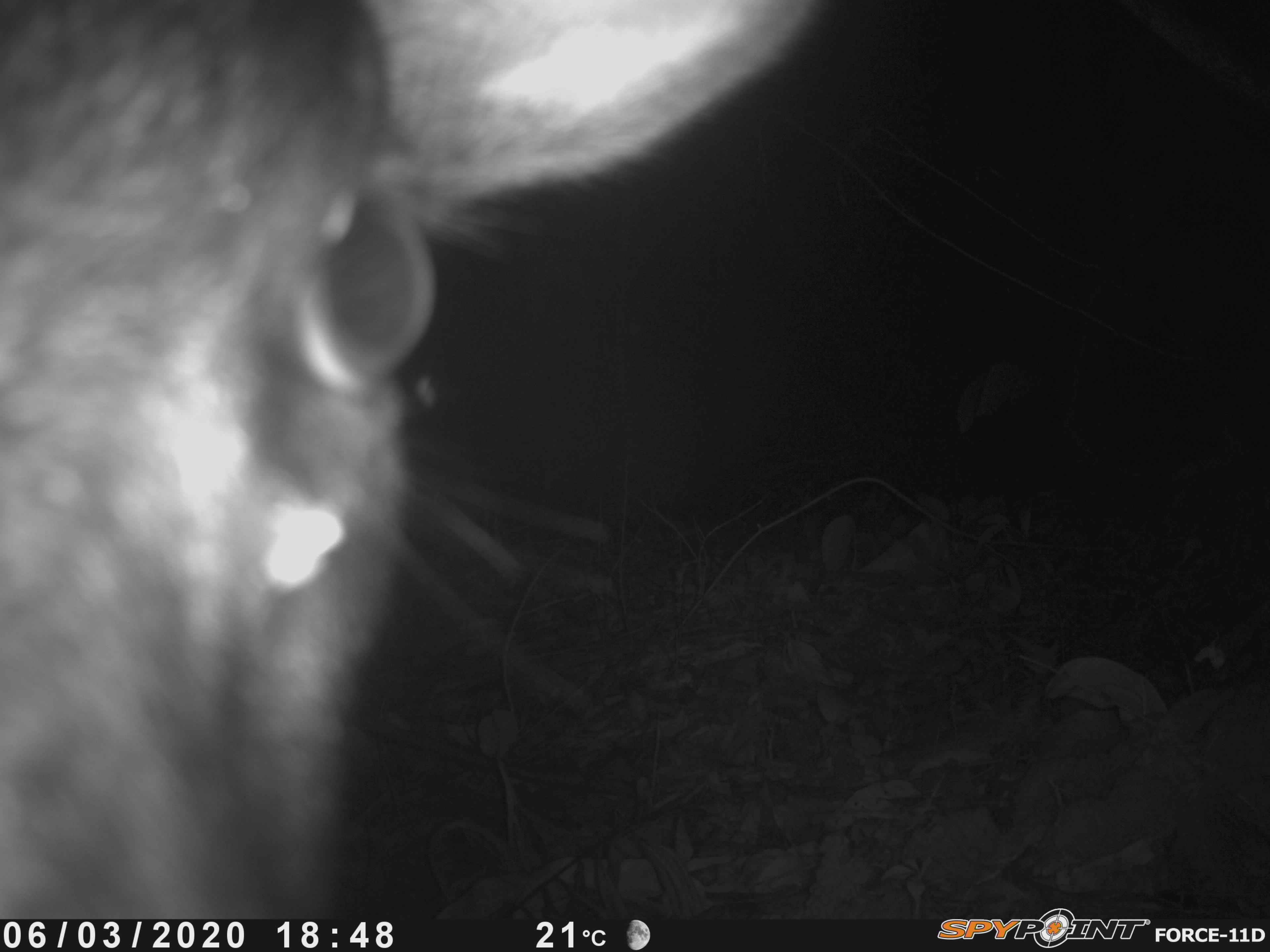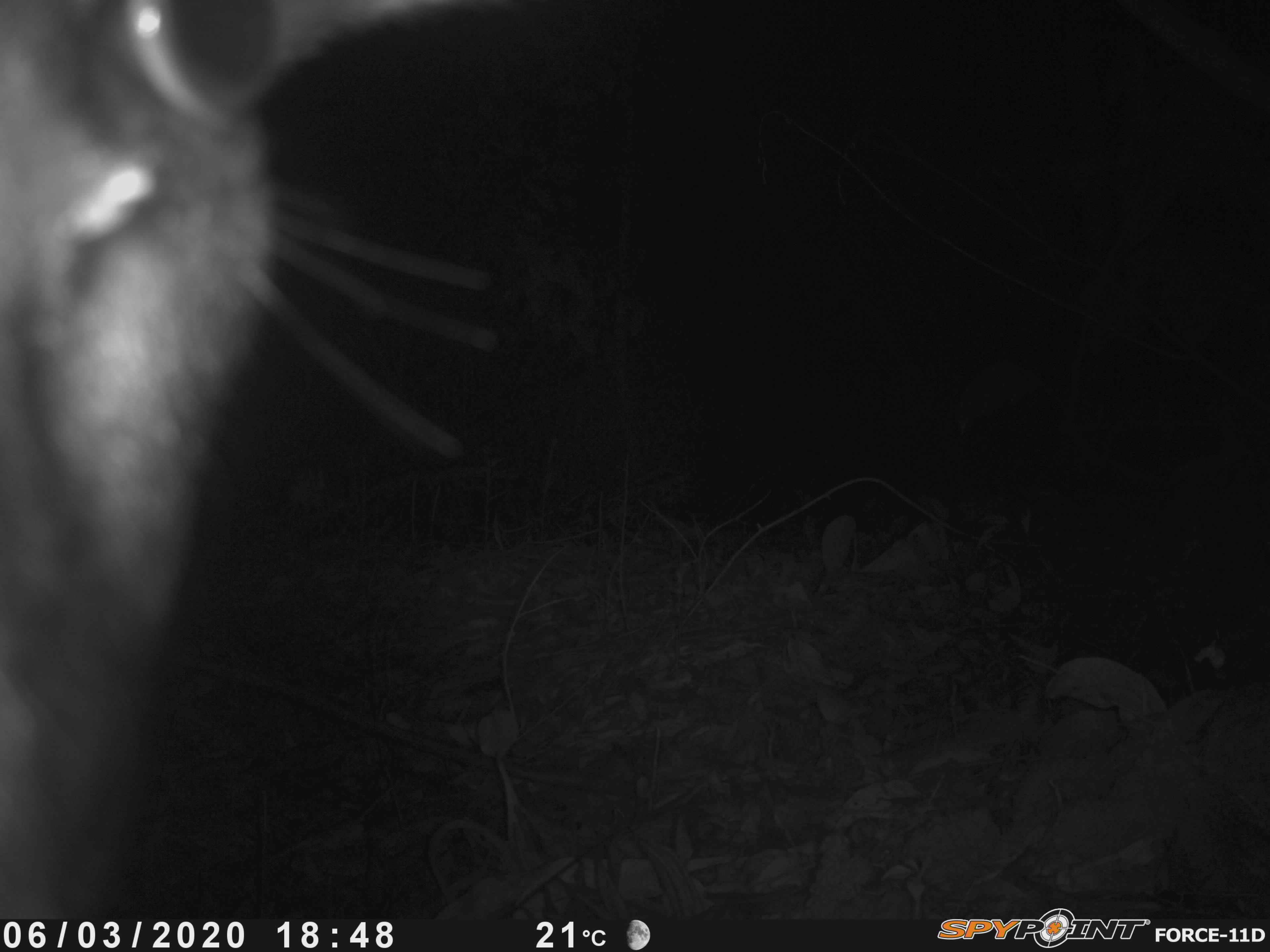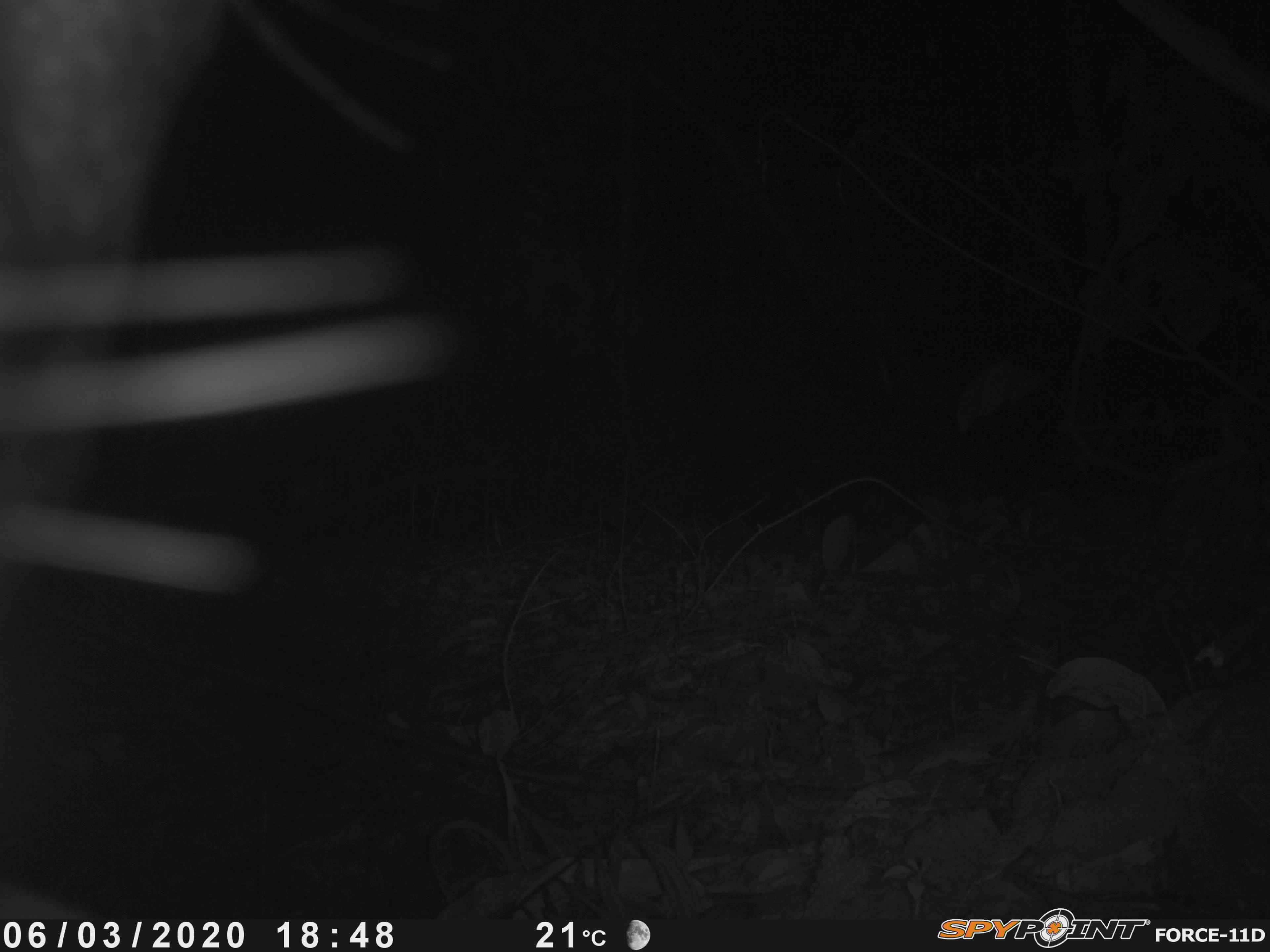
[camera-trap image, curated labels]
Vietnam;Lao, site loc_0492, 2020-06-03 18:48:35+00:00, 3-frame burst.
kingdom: Animalia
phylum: Chordata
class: Mammalia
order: Artiodactyla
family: Bovidae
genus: Capricornis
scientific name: Capricornis sumatraensis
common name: chinese serow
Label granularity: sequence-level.